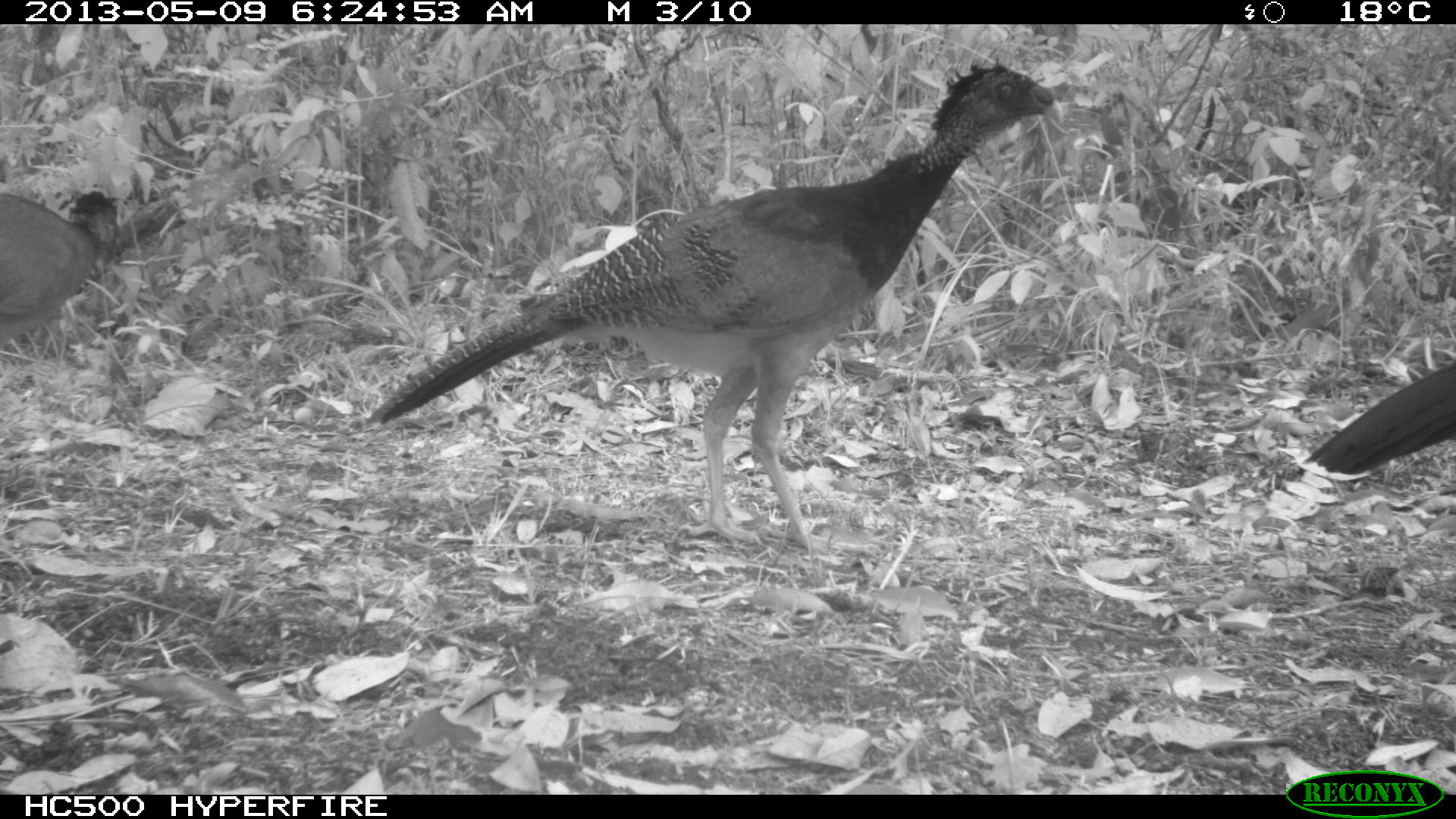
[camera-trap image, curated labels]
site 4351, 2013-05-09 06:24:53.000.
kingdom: Animalia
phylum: Chordata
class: Aves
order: Galliformes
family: Cracidae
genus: Crax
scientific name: Crax rubra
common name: great curassow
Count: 3.